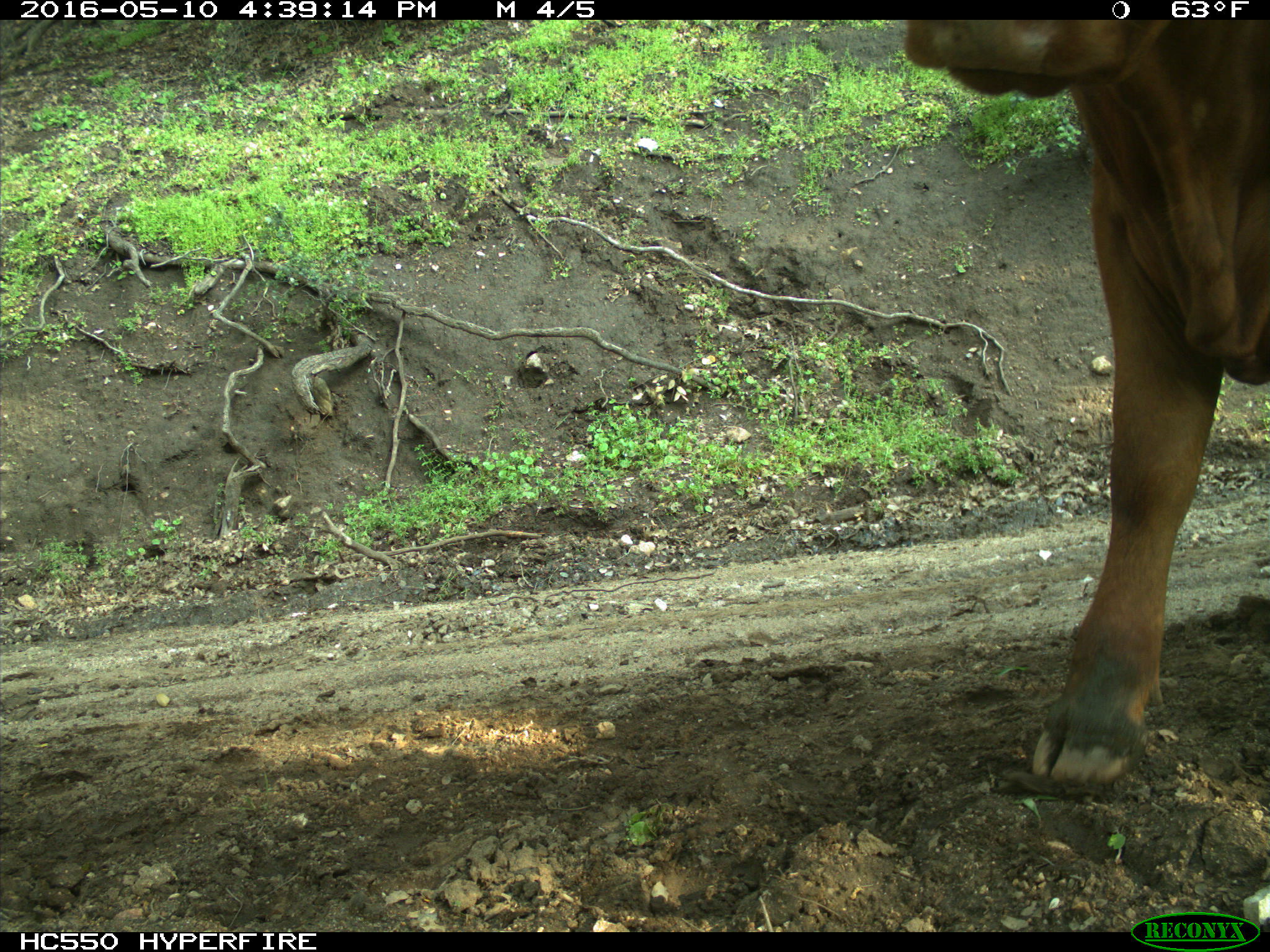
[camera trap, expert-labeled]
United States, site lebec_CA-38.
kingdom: Animalia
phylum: Chordata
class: Mammalia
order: Artiodactyla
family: Bovidae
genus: Bos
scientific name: Bos taurus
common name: domestic cow